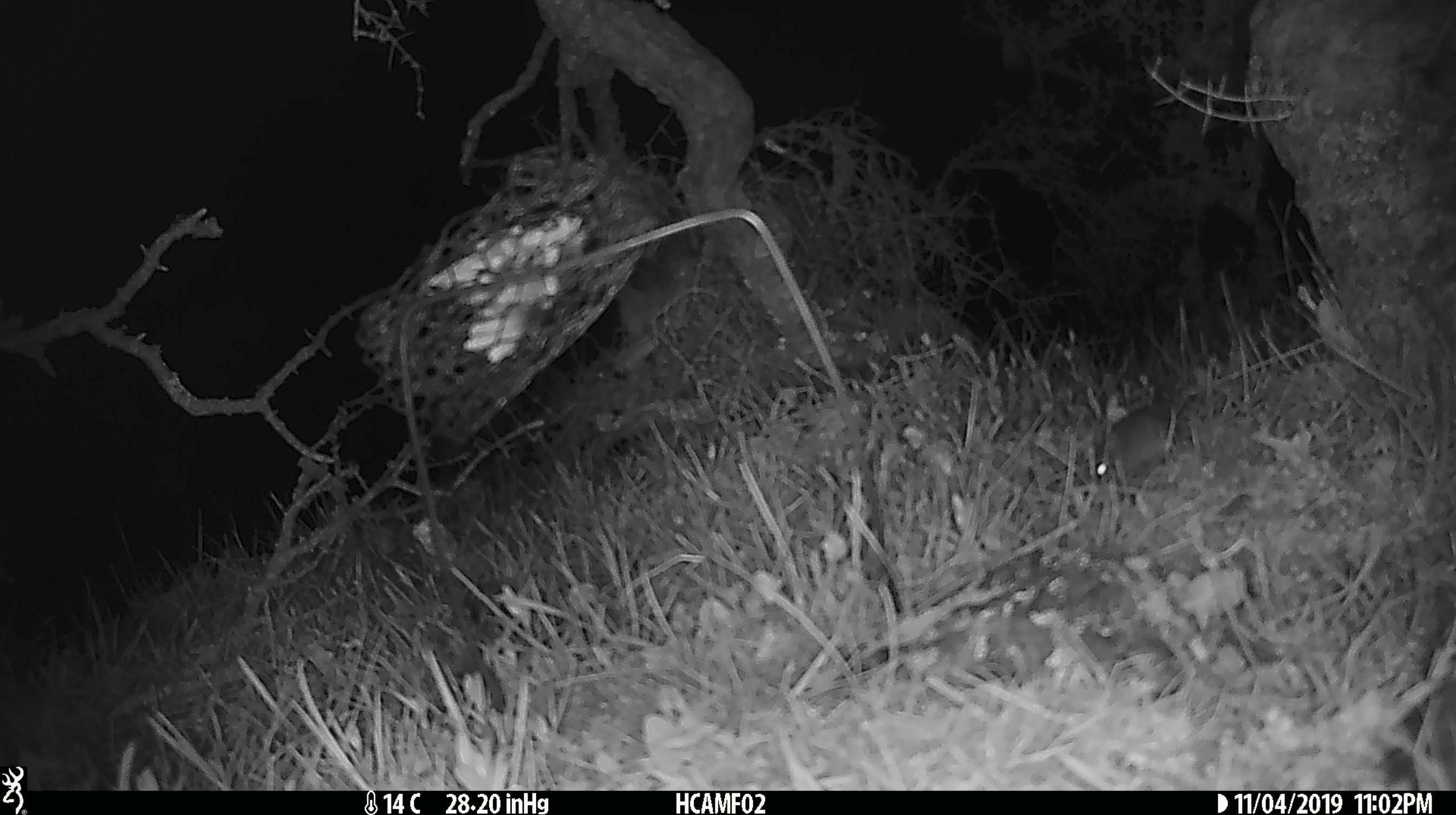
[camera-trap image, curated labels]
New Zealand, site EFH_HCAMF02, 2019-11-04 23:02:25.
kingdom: Animalia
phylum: Chordata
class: Mammalia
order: Rodentia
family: Muridae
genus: Mus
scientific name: Mus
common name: mouse